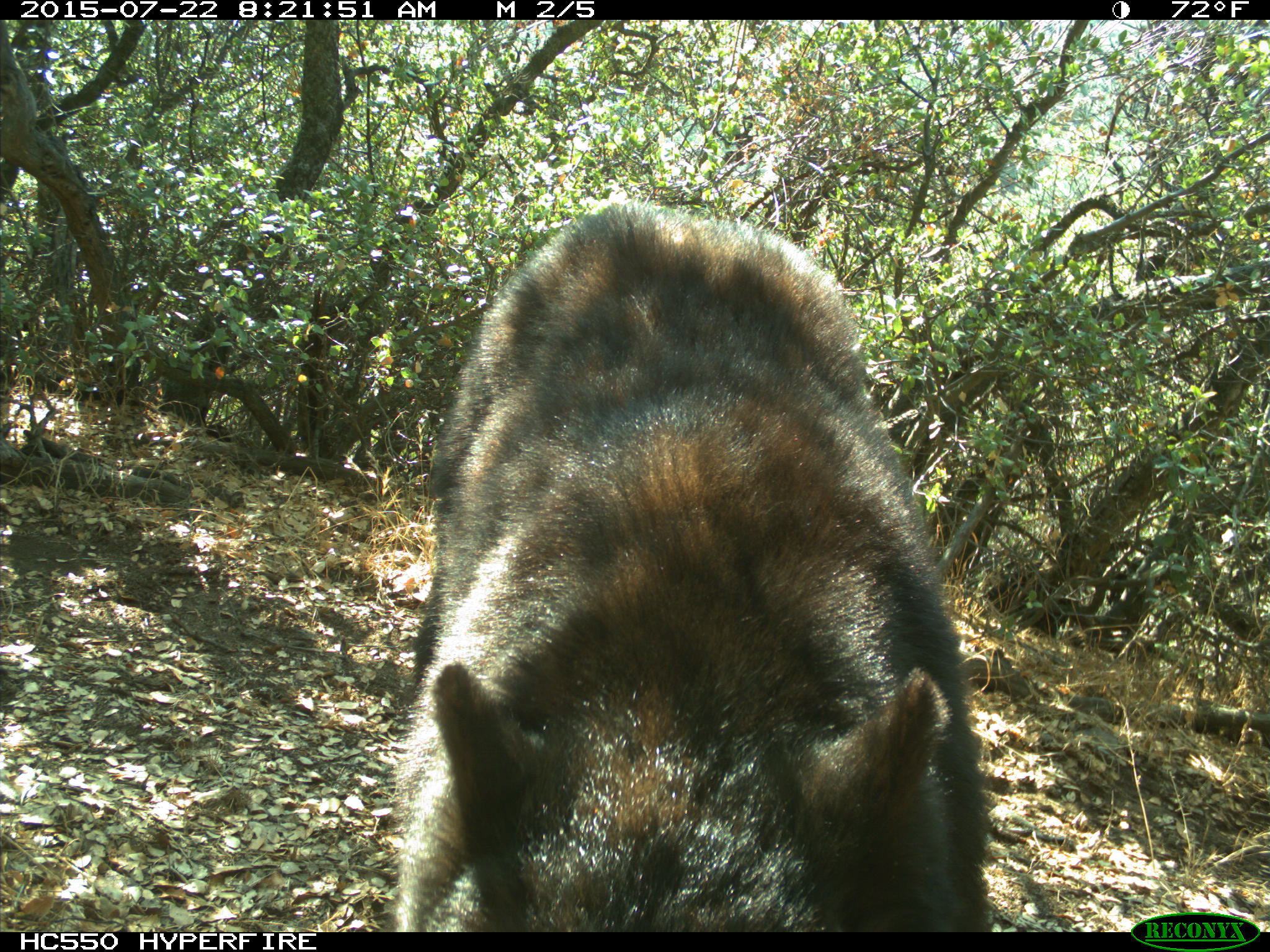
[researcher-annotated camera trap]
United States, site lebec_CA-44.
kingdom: Animalia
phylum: Chordata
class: Mammalia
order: Carnivora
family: Ursidae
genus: Ursus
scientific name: Ursus americanus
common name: american black bear